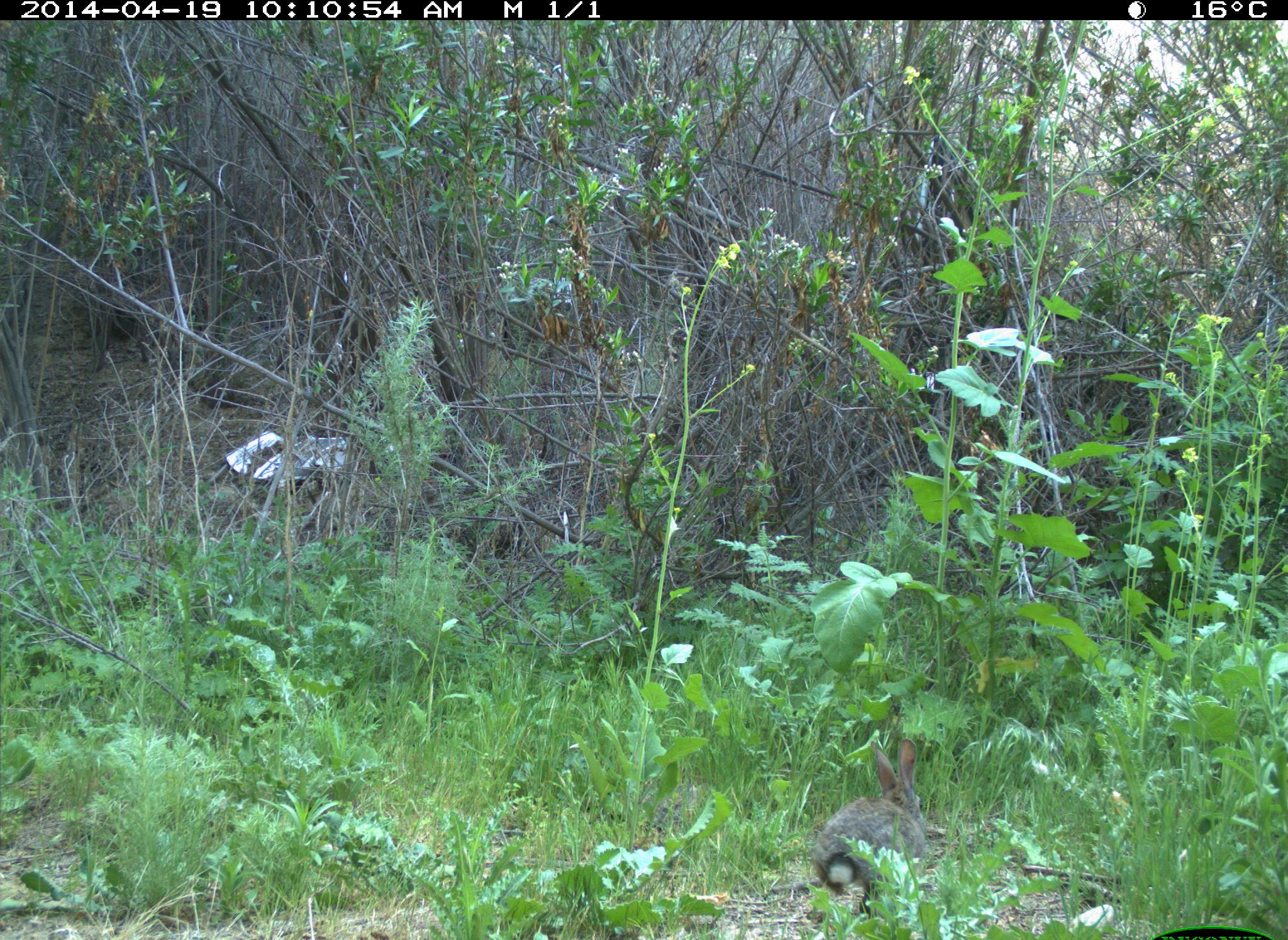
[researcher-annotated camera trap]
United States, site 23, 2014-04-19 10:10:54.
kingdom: Animalia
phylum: Chordata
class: Mammalia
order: Lagomorpha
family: Leporidae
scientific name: Leporidae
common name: rabbits and hares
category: rabbit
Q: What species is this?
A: Rabbit (rabbits and hares) (Leporidae).